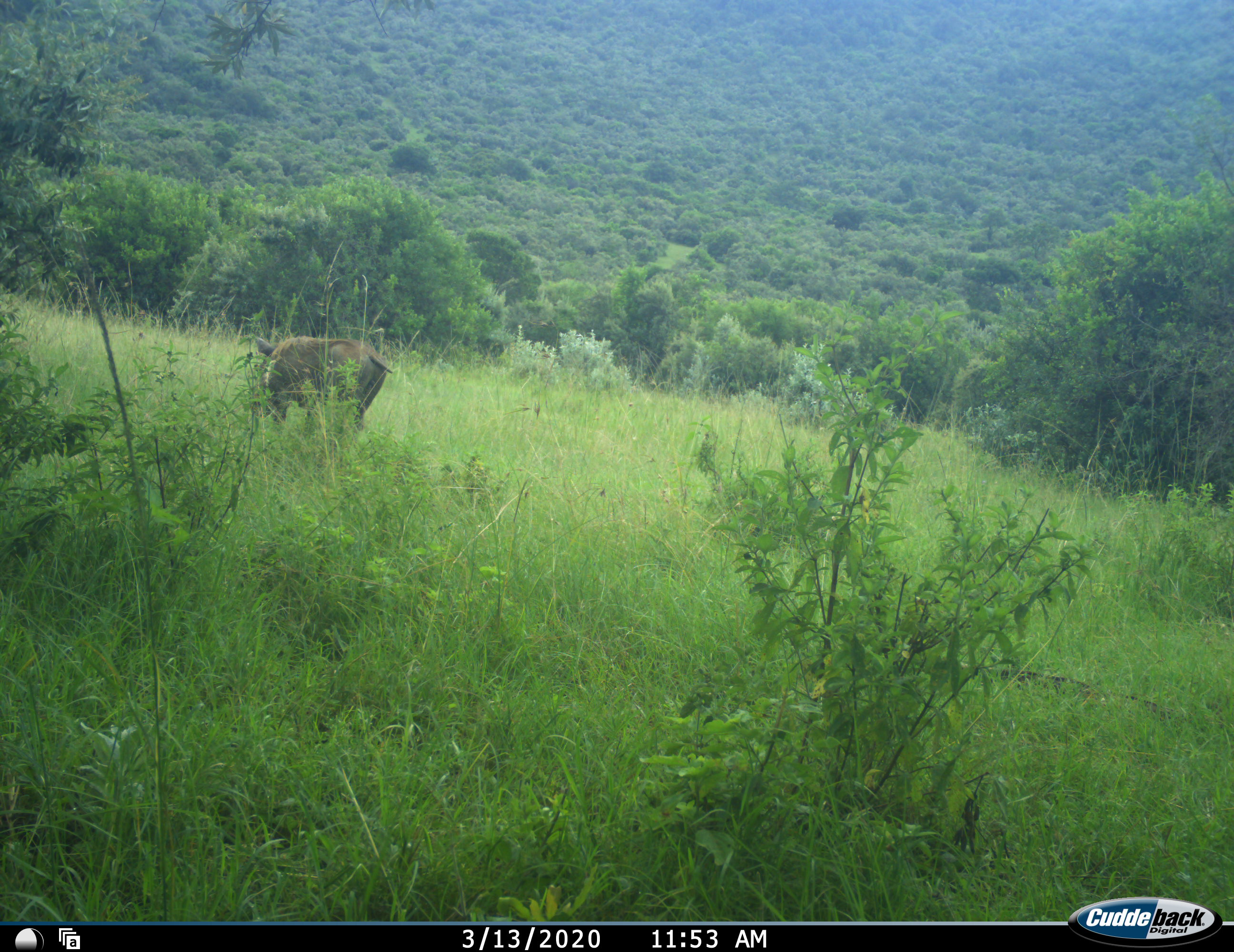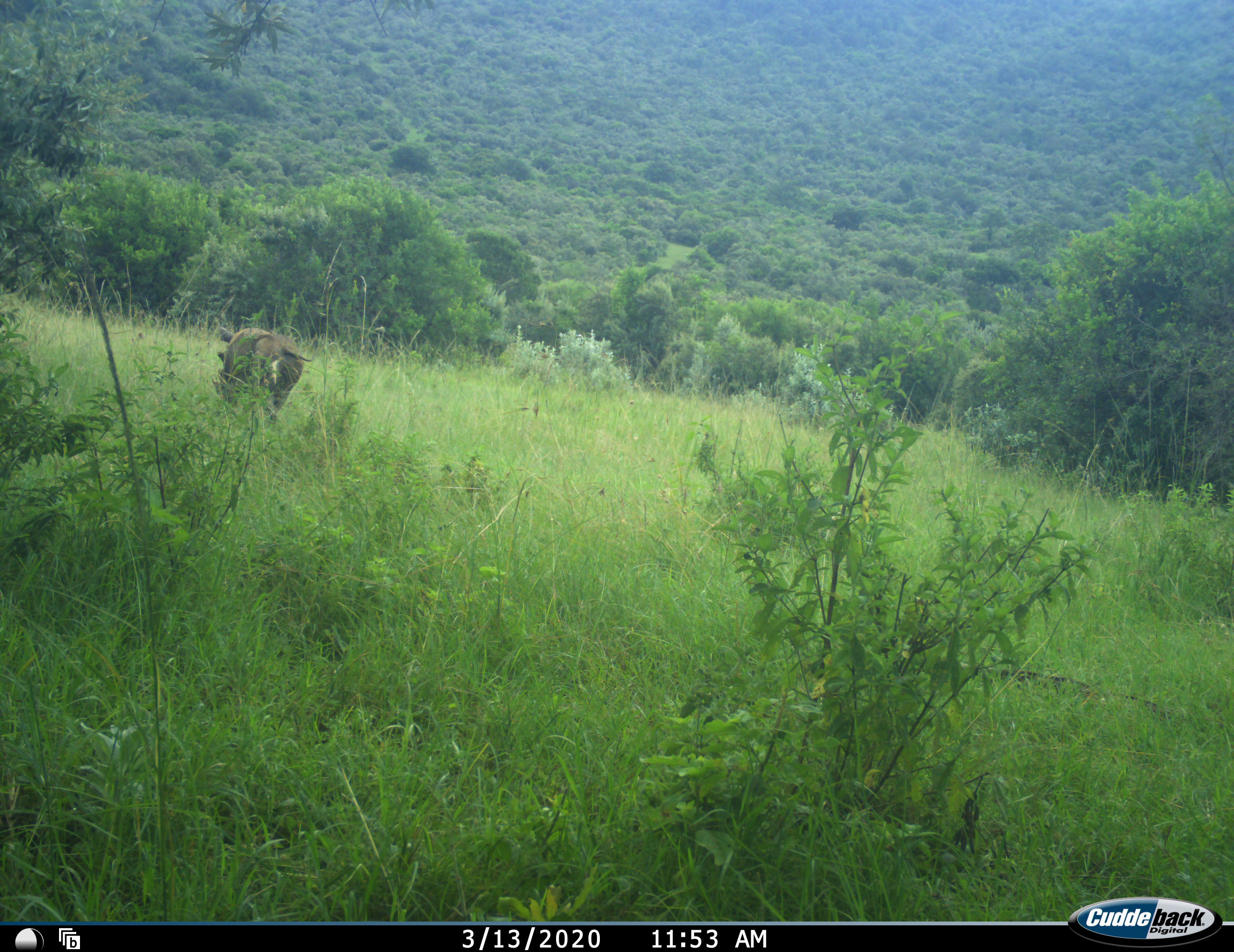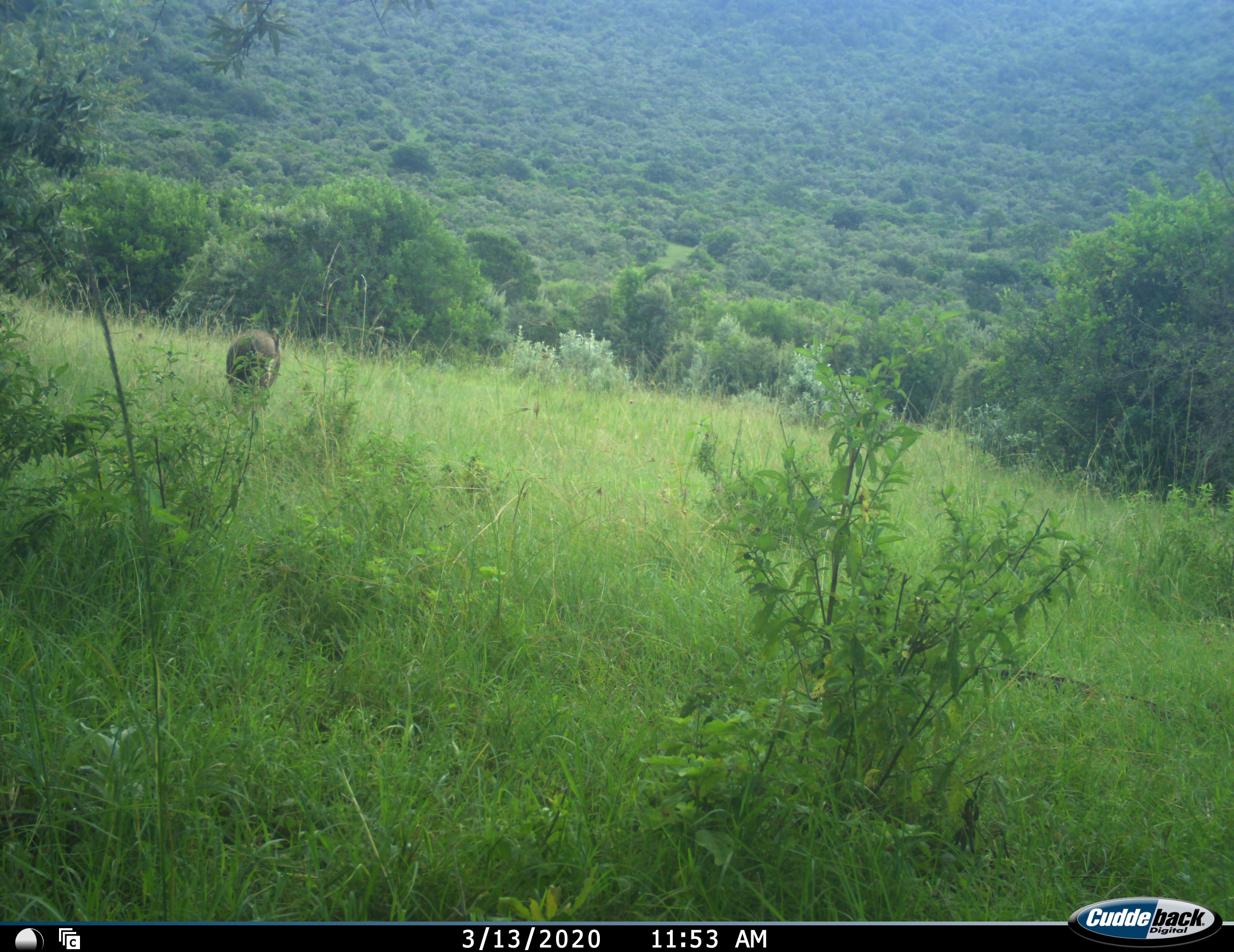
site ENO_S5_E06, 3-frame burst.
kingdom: Animalia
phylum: Chordata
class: Mammalia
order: Artiodactyla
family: Suidae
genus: Phacochoerus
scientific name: Phacochoerus africanus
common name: warthog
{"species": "warthog (Phacochoerus africanus)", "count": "1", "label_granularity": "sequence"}